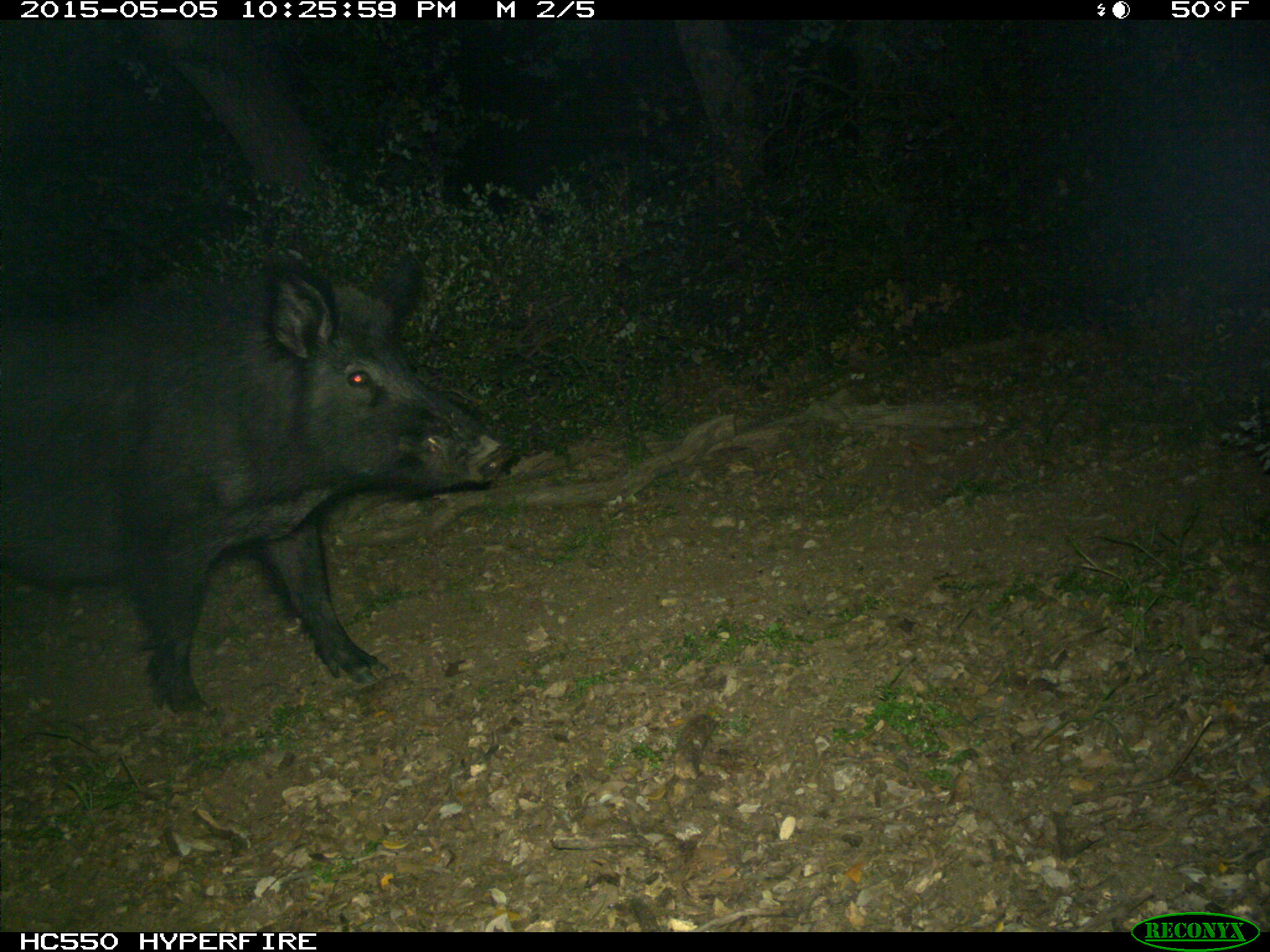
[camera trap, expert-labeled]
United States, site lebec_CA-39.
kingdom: Animalia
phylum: Chordata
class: Mammalia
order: Artiodactyla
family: Suidae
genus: Sus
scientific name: Sus scrofa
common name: wild boar